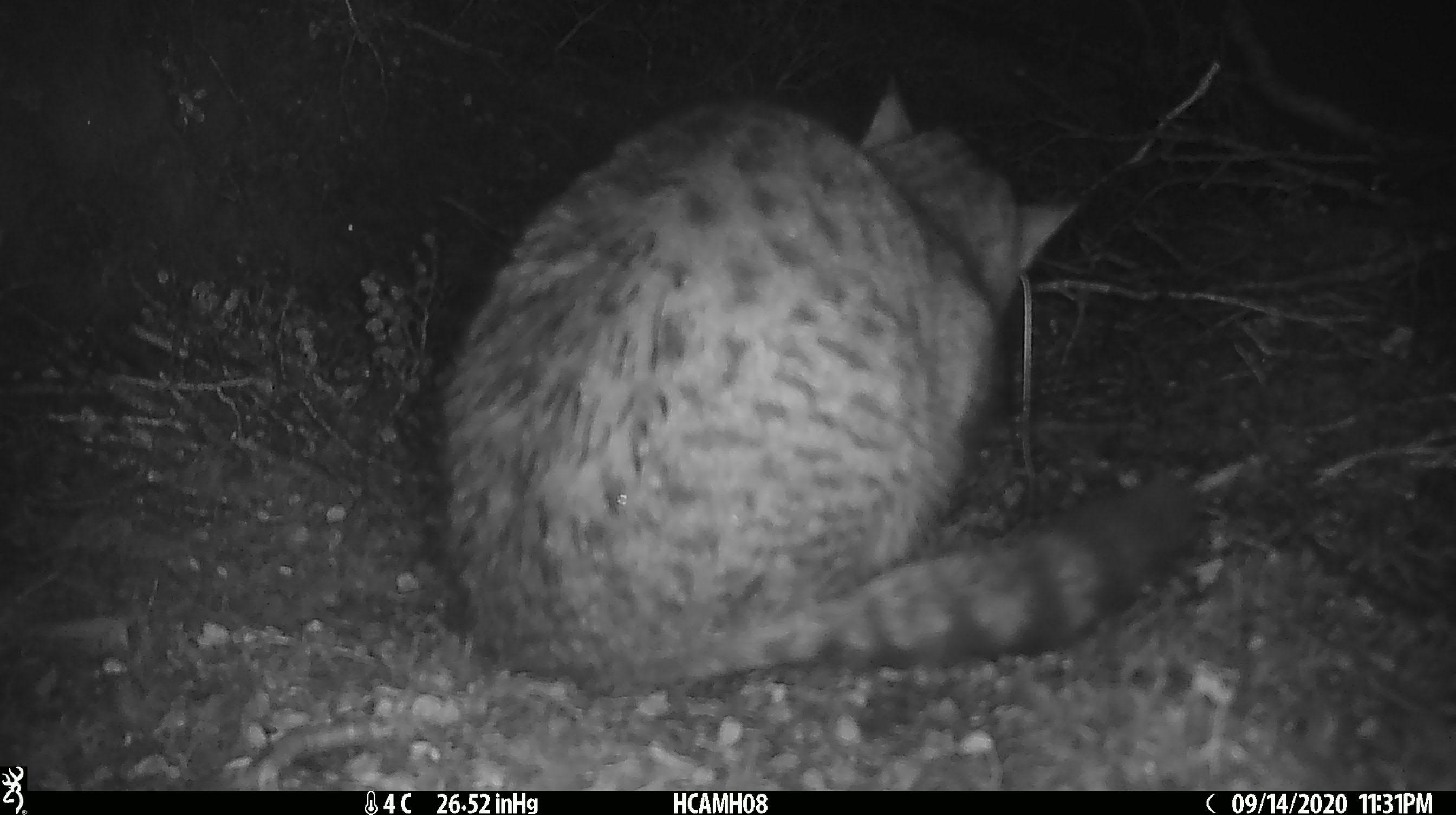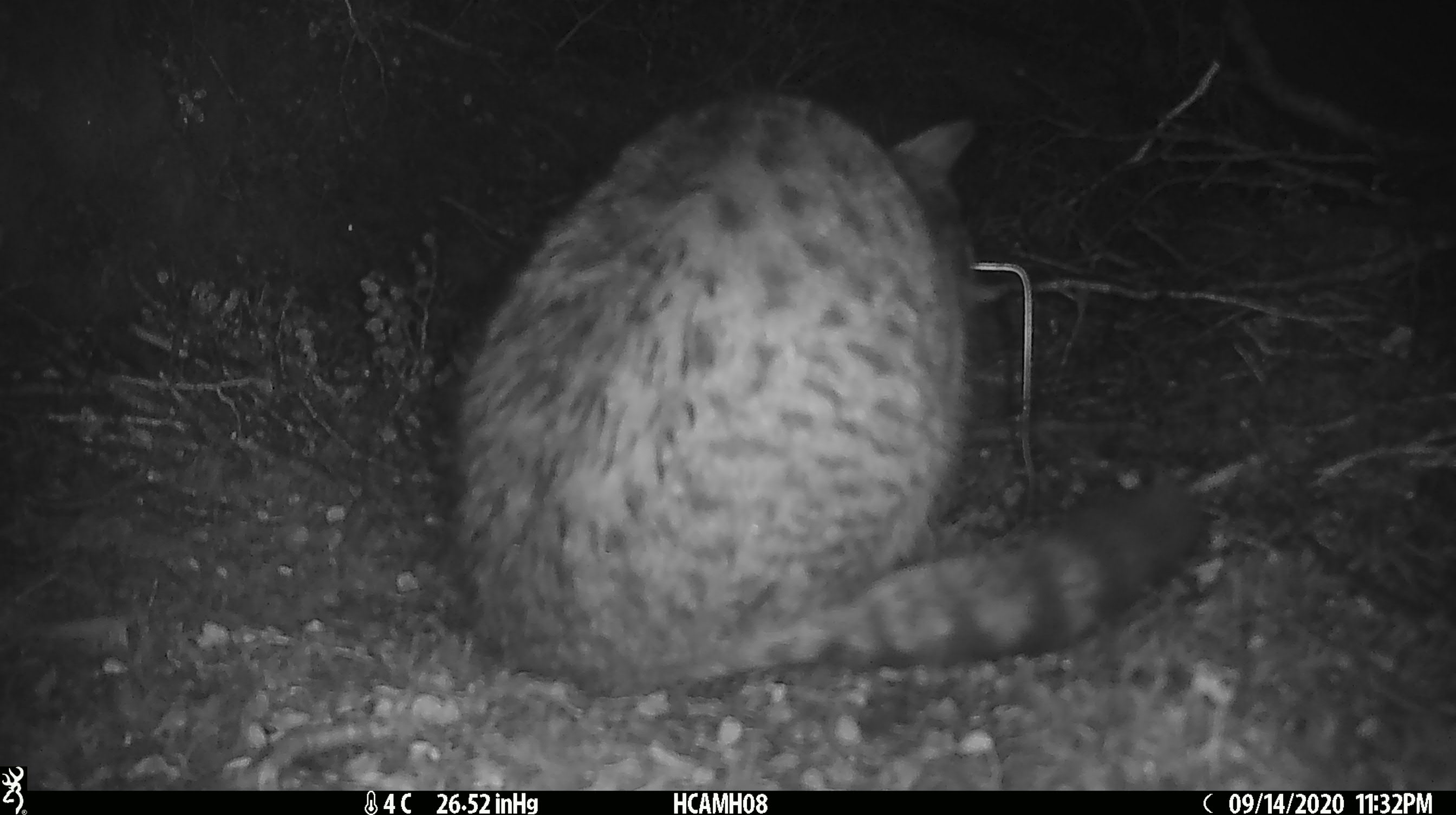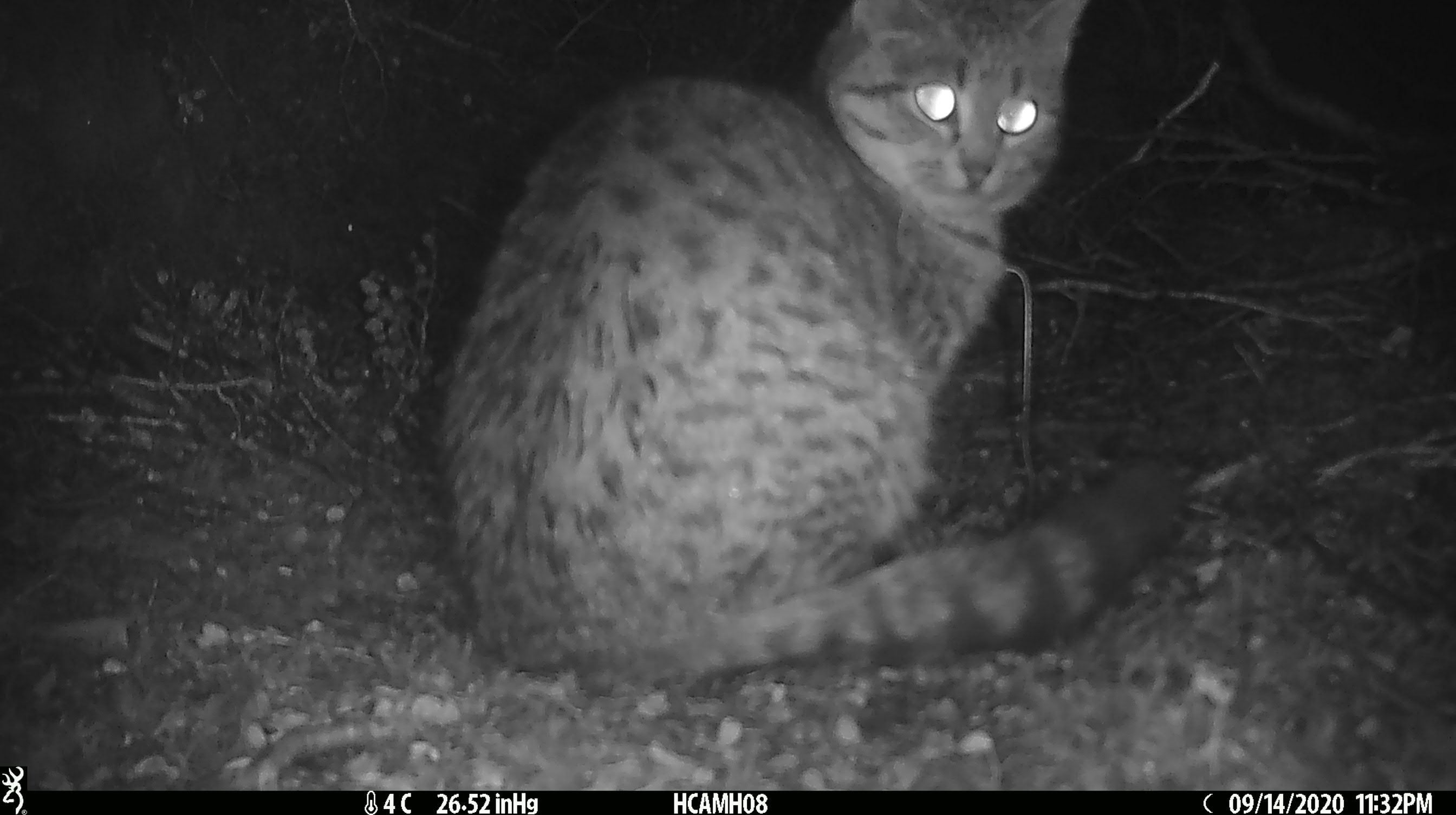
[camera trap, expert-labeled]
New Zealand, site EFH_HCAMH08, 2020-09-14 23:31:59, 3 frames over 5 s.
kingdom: Animalia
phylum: Chordata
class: Mammalia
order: Carnivora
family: Felidae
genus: Felis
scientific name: Felis catus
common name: domestic cat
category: cat